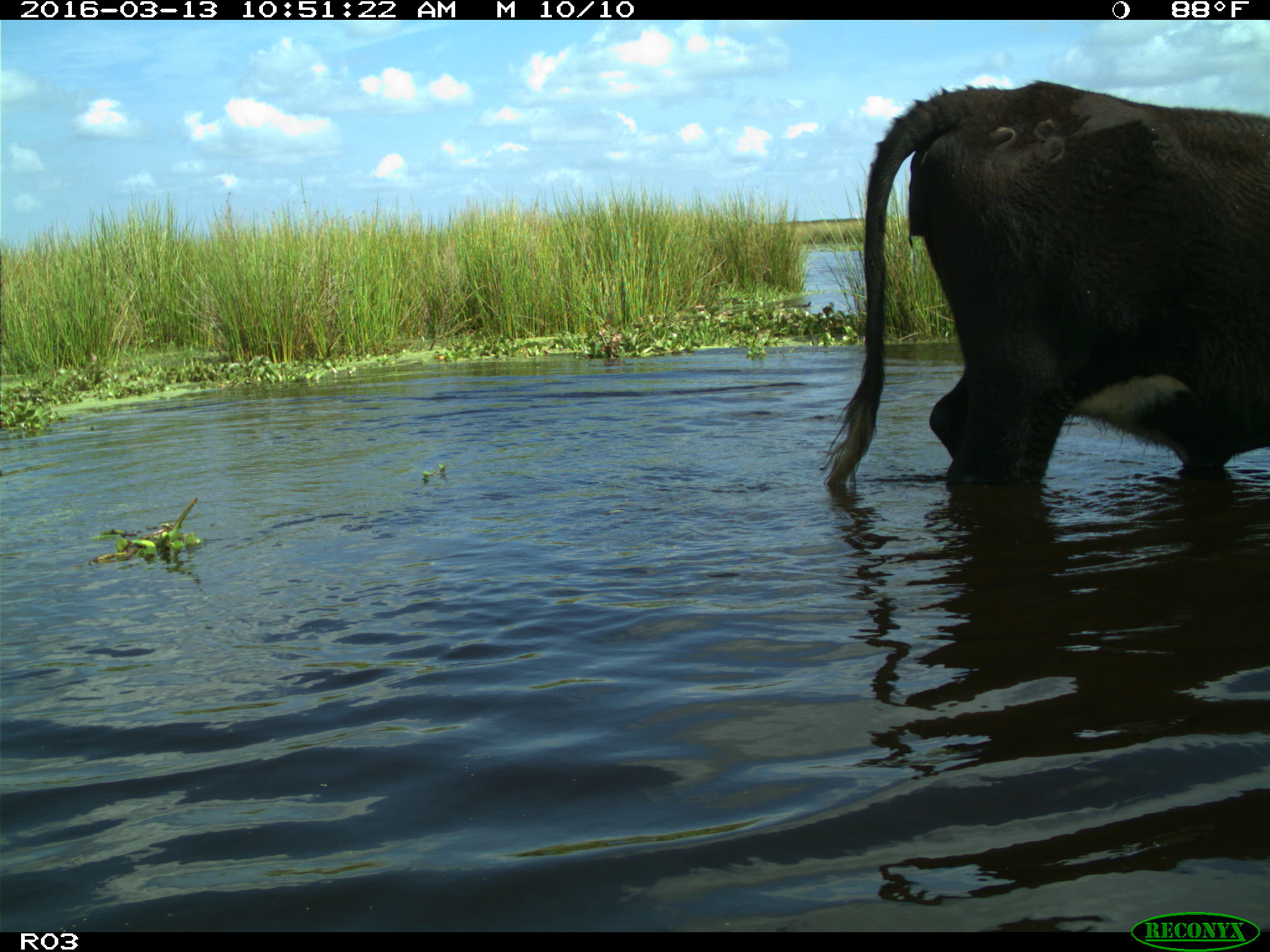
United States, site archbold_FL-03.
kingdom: Animalia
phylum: Chordata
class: Mammalia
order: Artiodactyla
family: Bovidae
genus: Bos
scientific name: Bos taurus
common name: domestic cow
Bos taurus (domestic cow).